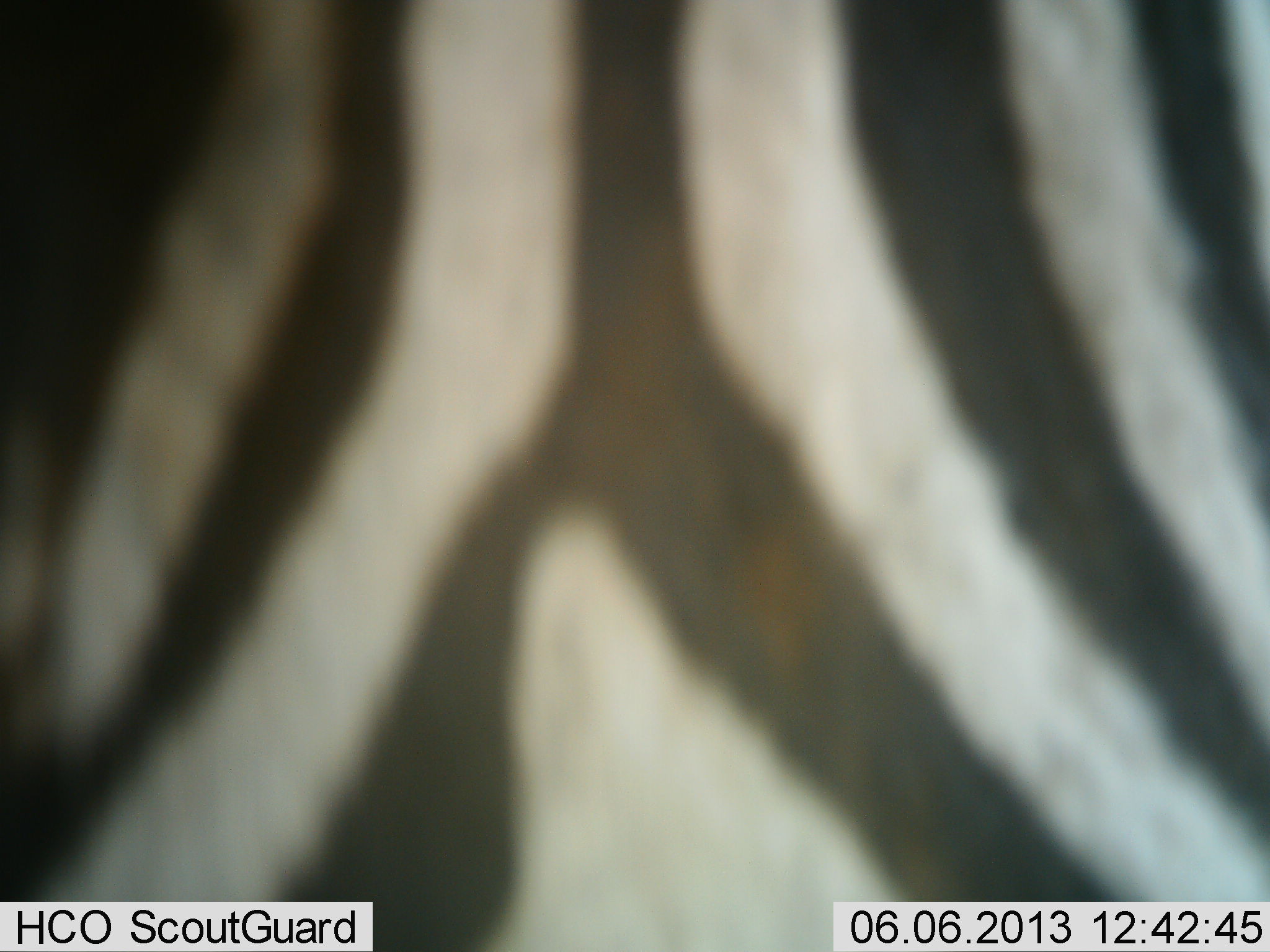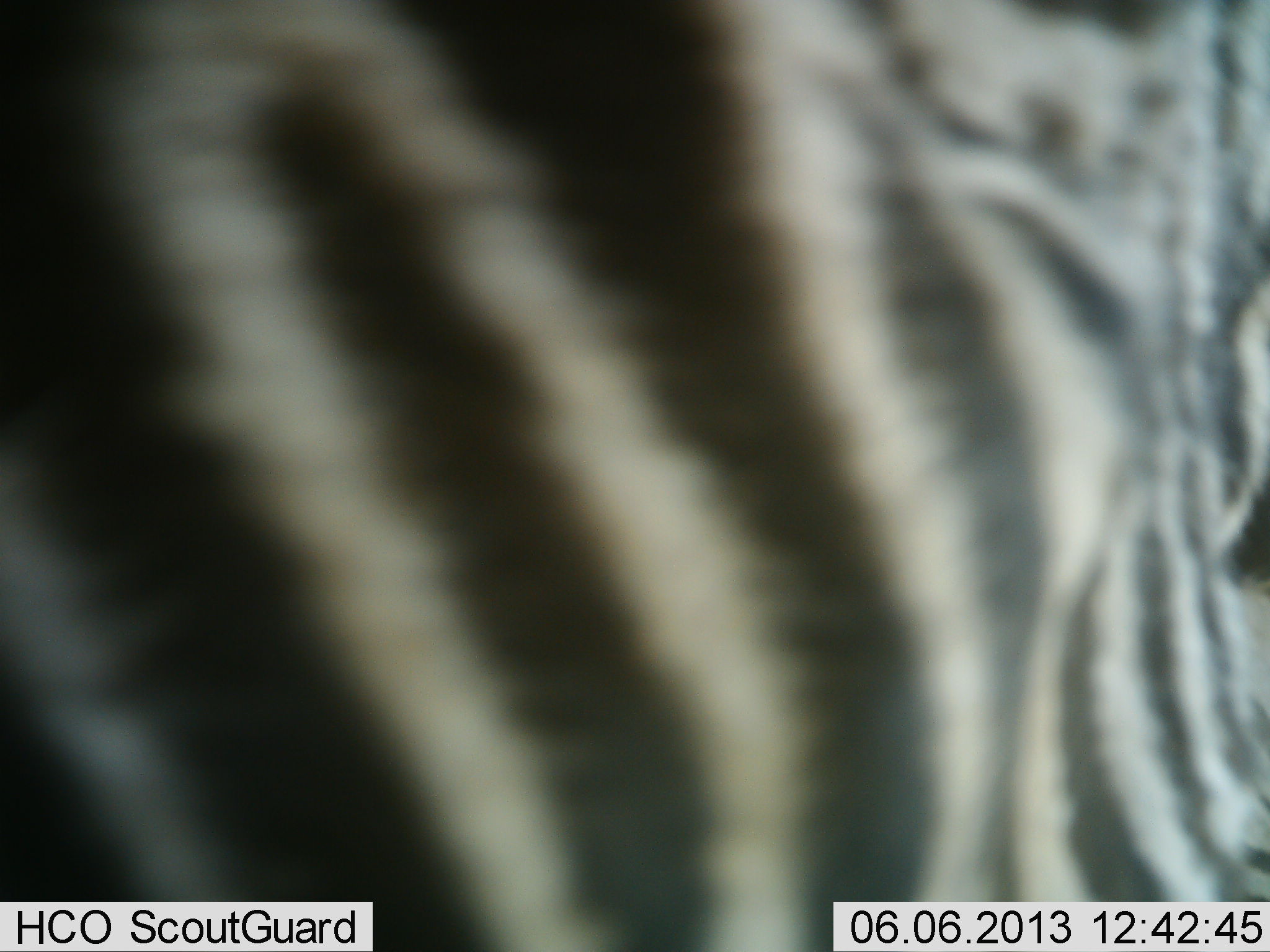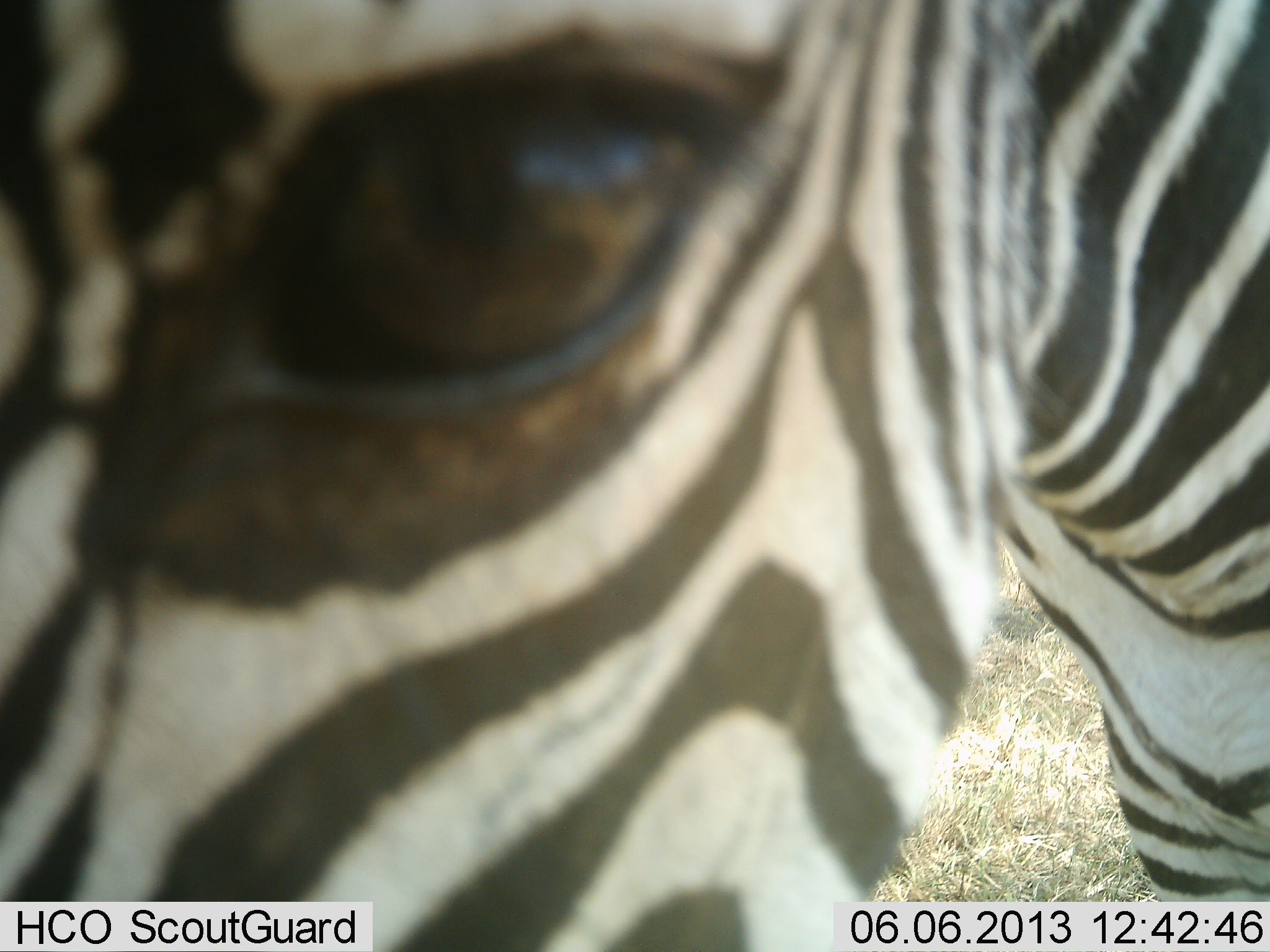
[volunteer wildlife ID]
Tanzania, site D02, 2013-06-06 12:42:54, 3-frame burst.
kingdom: Animalia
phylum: Chordata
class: Mammalia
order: Perissodactyla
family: Equidae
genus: Equus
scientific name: Equus quagga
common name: plains zebra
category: zebra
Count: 1.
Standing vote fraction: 50%.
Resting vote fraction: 0%.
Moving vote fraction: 50%.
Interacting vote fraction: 7%.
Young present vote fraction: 0%.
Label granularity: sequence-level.